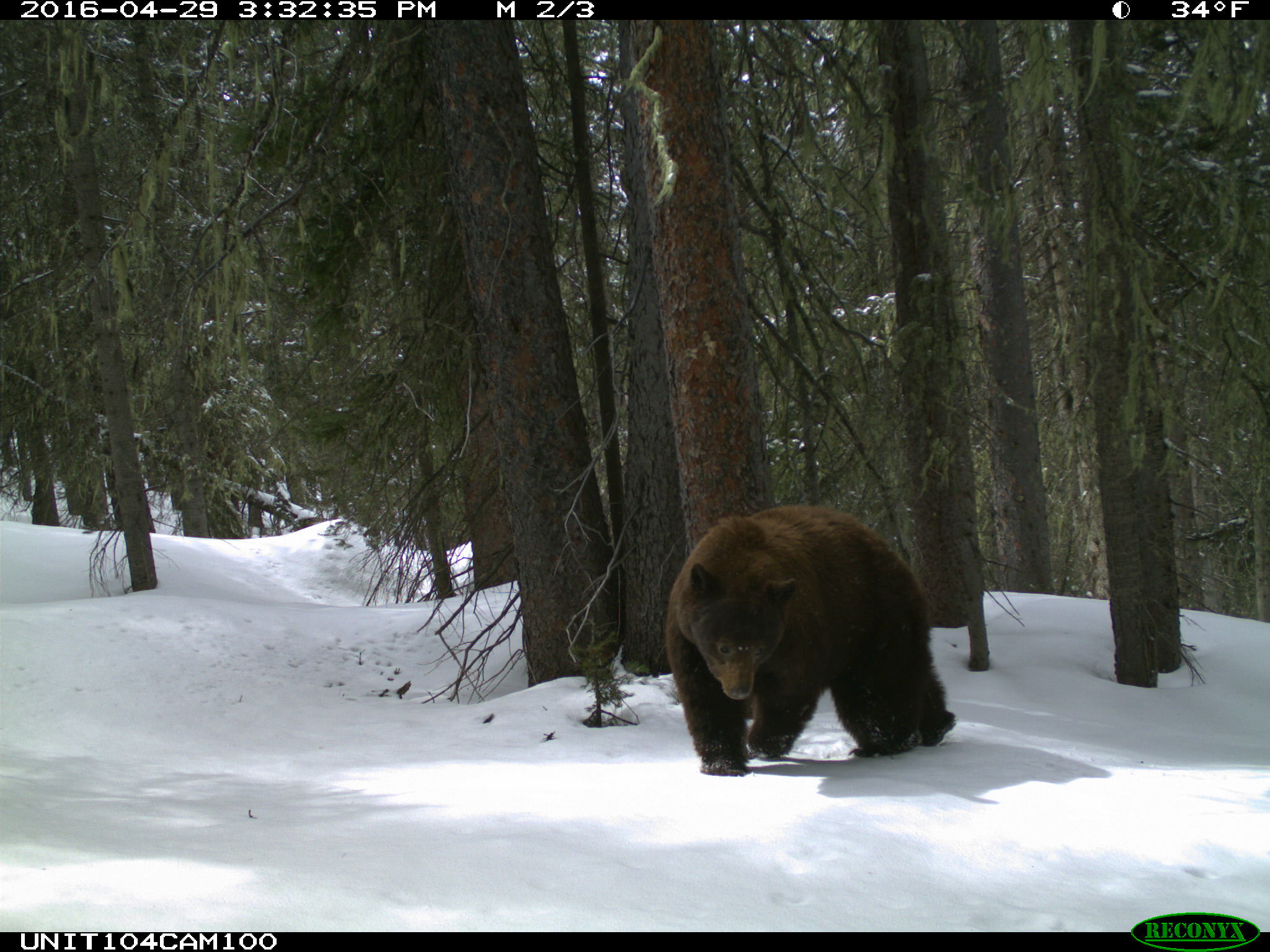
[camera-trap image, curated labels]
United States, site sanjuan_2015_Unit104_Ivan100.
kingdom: Animalia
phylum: Chordata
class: Mammalia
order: Carnivora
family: Ursidae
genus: Ursus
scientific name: Ursus americanus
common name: american black bear